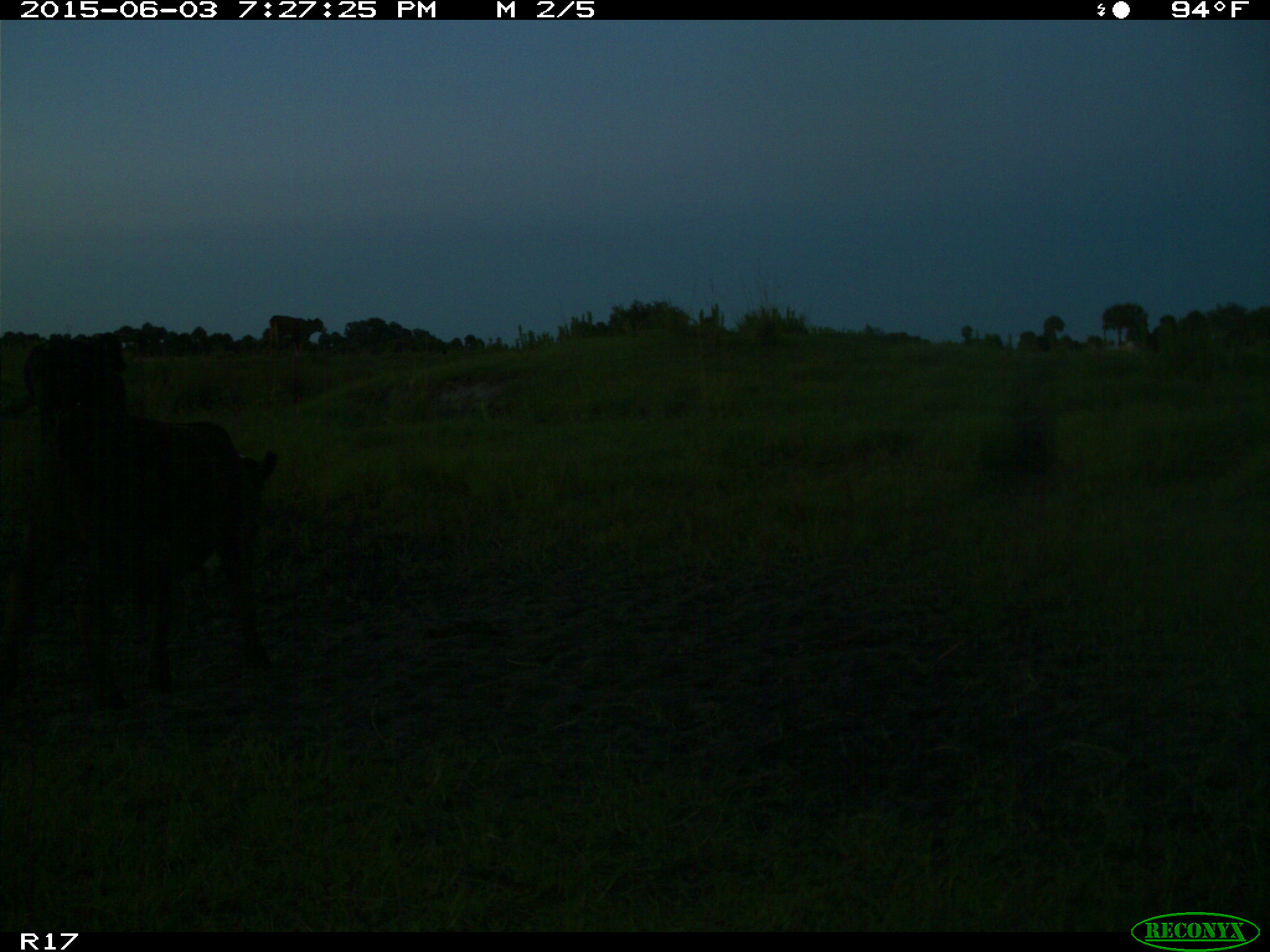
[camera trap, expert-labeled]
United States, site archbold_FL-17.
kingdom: Animalia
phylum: Chordata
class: Mammalia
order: Artiodactyla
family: Bovidae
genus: Bos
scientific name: Bos taurus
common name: domestic cow